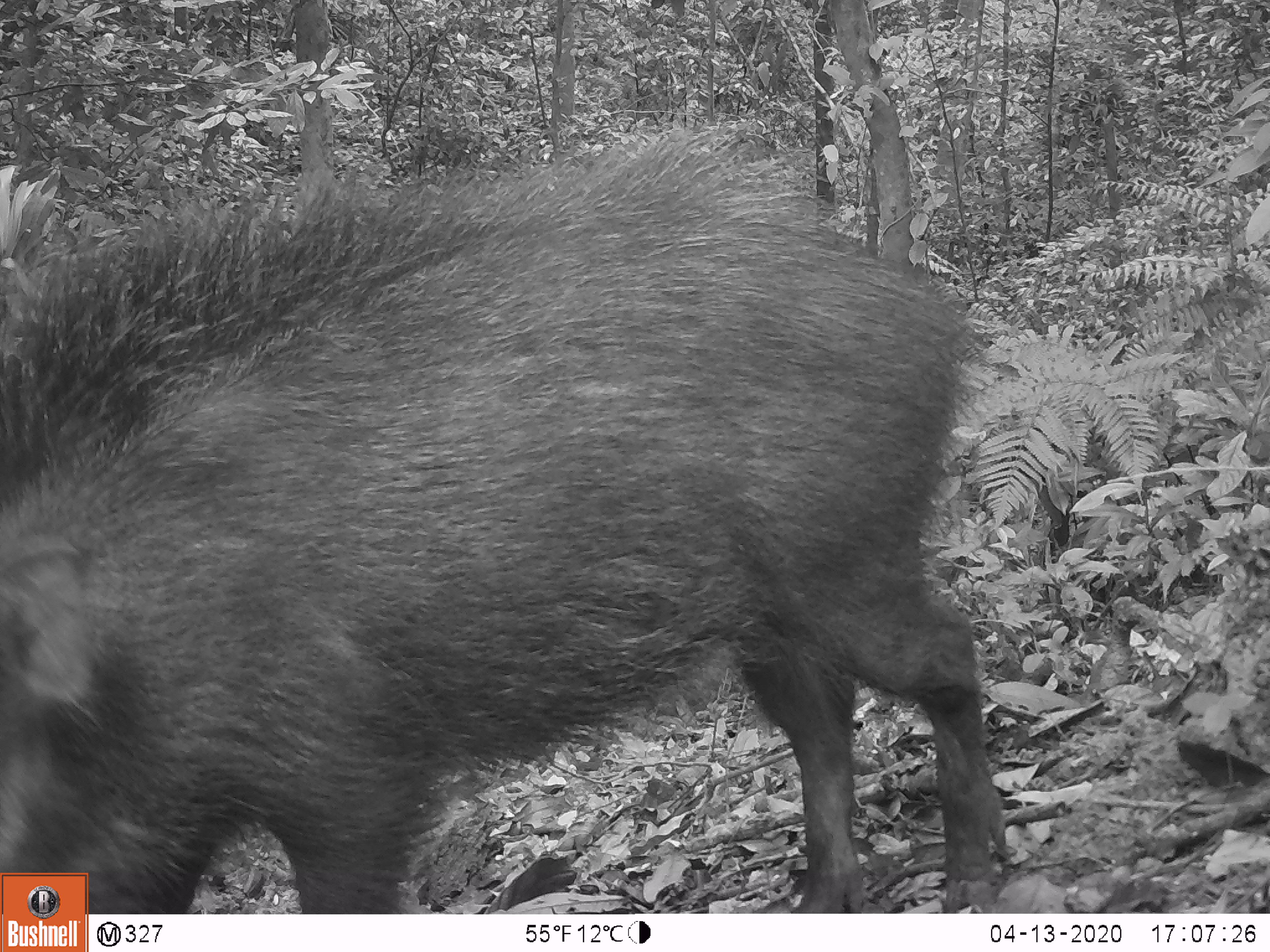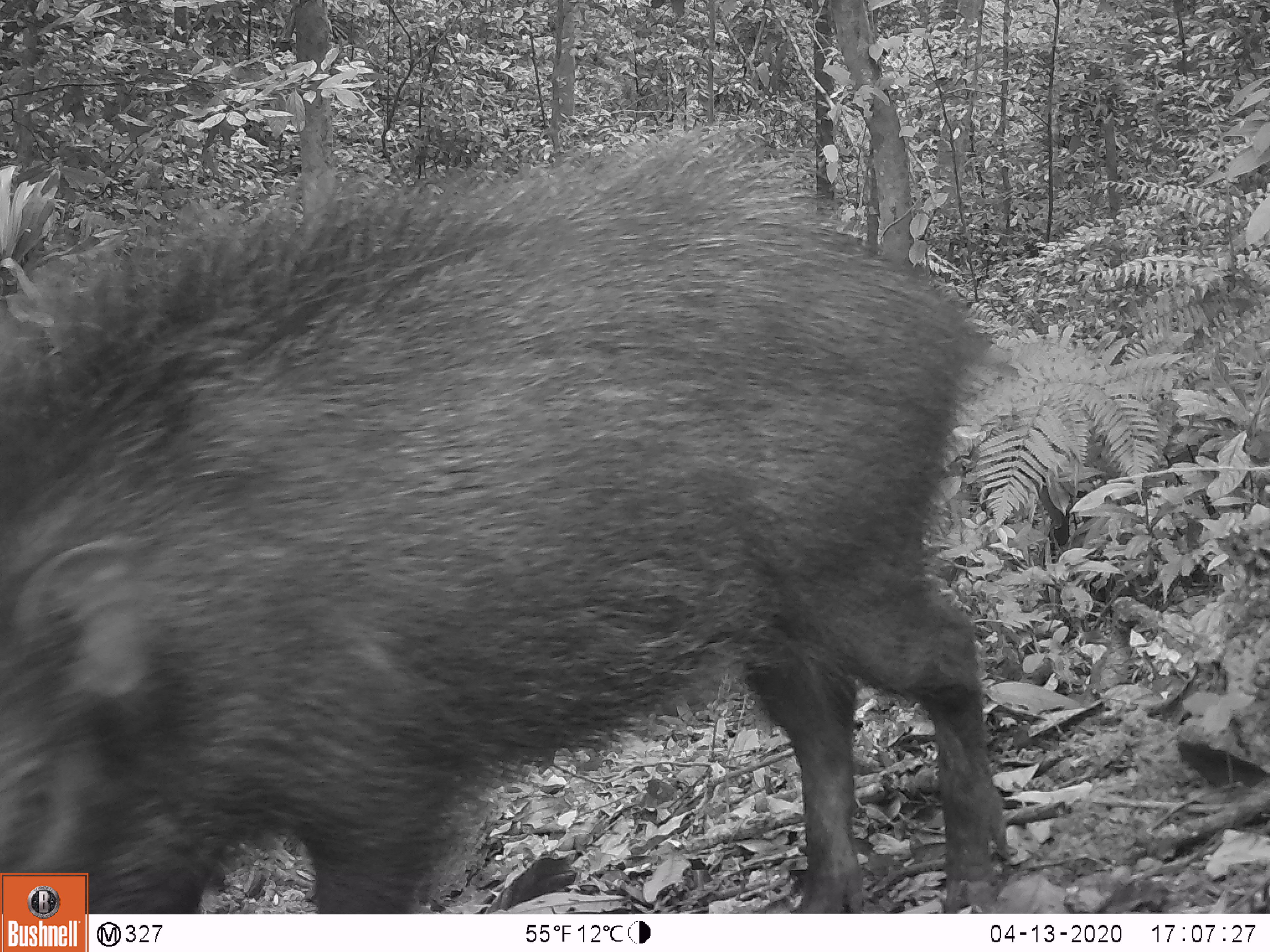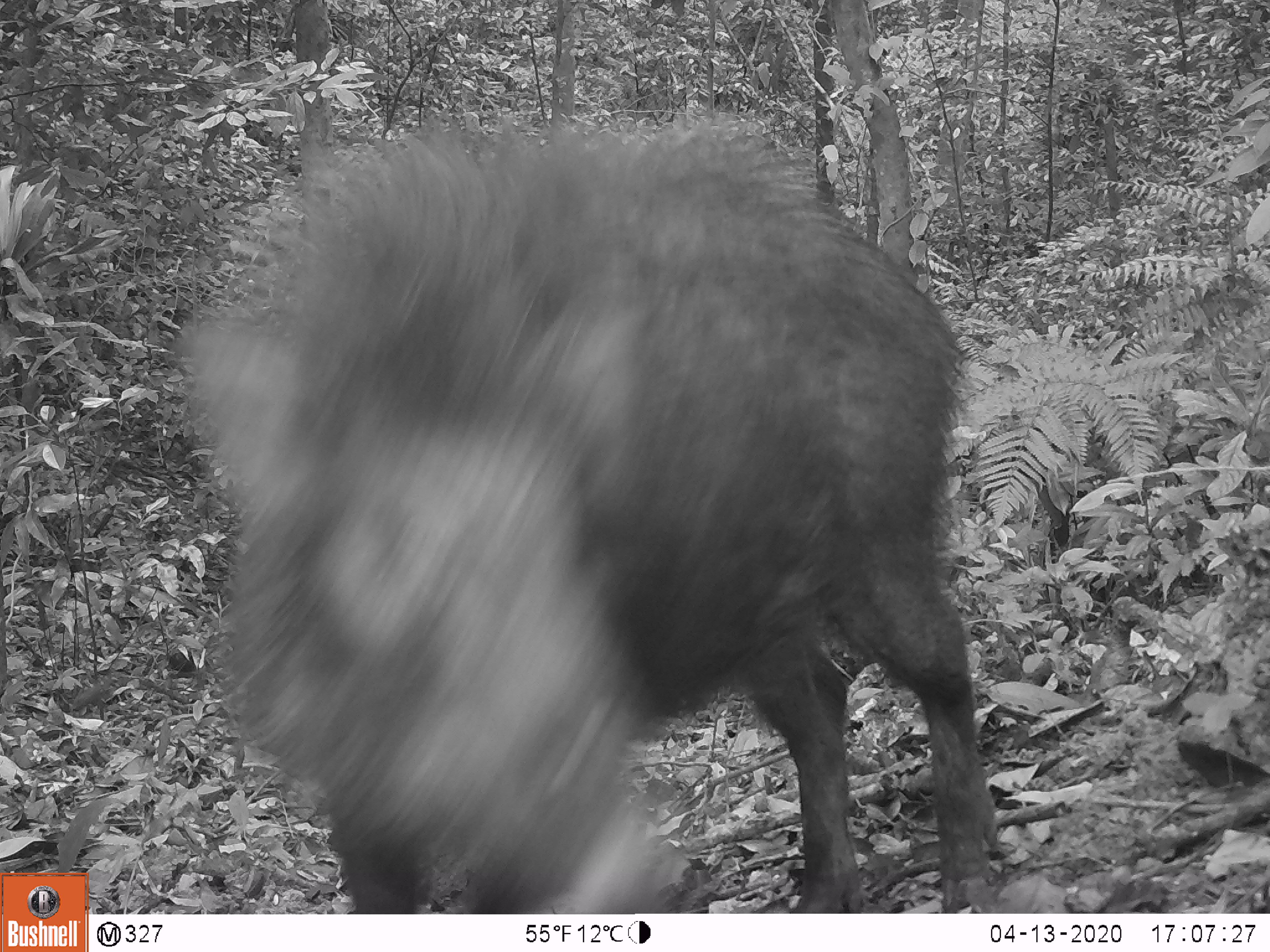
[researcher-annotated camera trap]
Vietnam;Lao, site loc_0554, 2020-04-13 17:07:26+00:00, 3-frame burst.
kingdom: Animalia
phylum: Chordata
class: Mammalia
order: Artiodactyla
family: Suidae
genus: Sus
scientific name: Sus scrofa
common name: eurasian wild pig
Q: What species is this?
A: Eurasian wild pig (Sus scrofa).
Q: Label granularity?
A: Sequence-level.